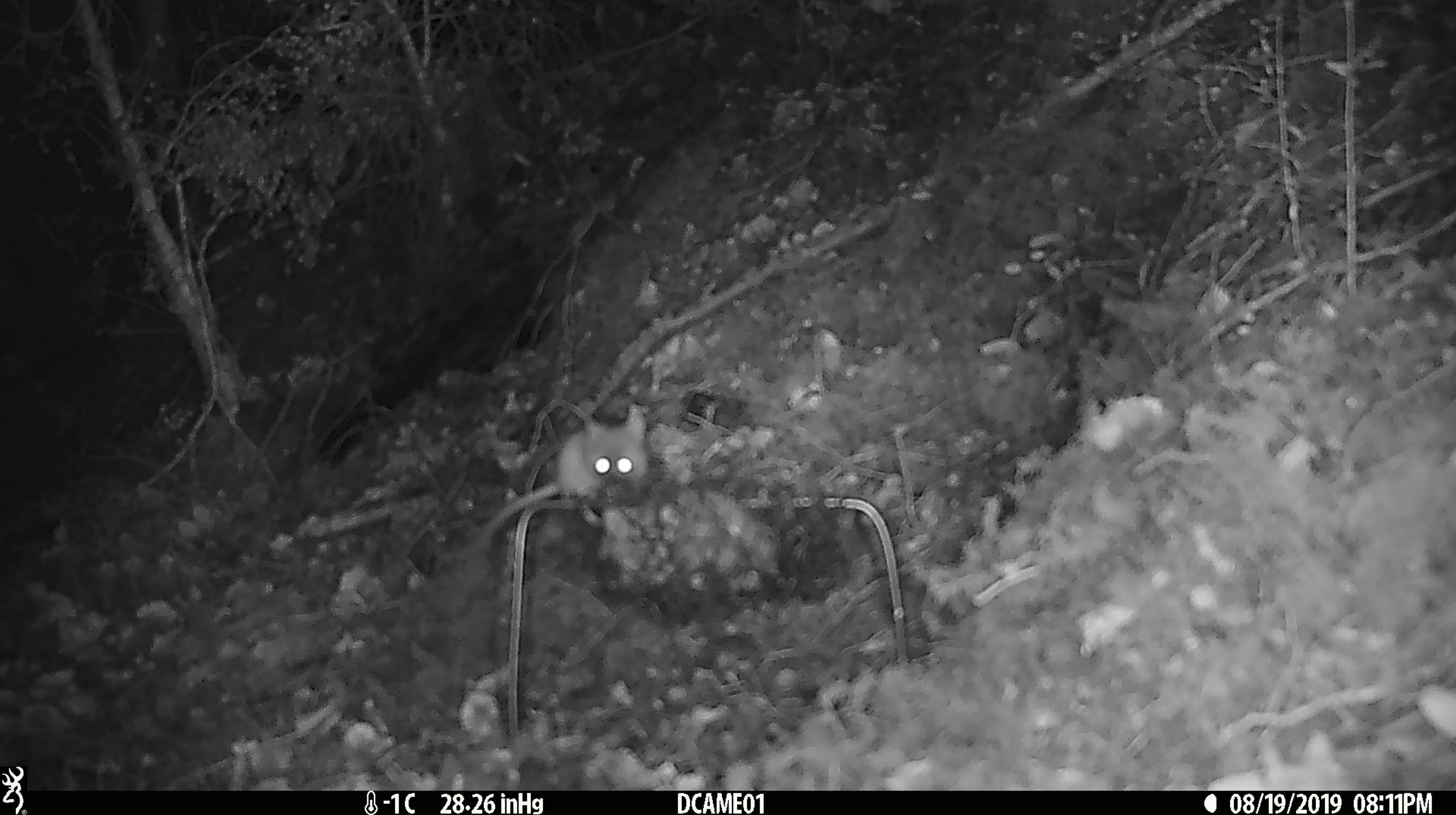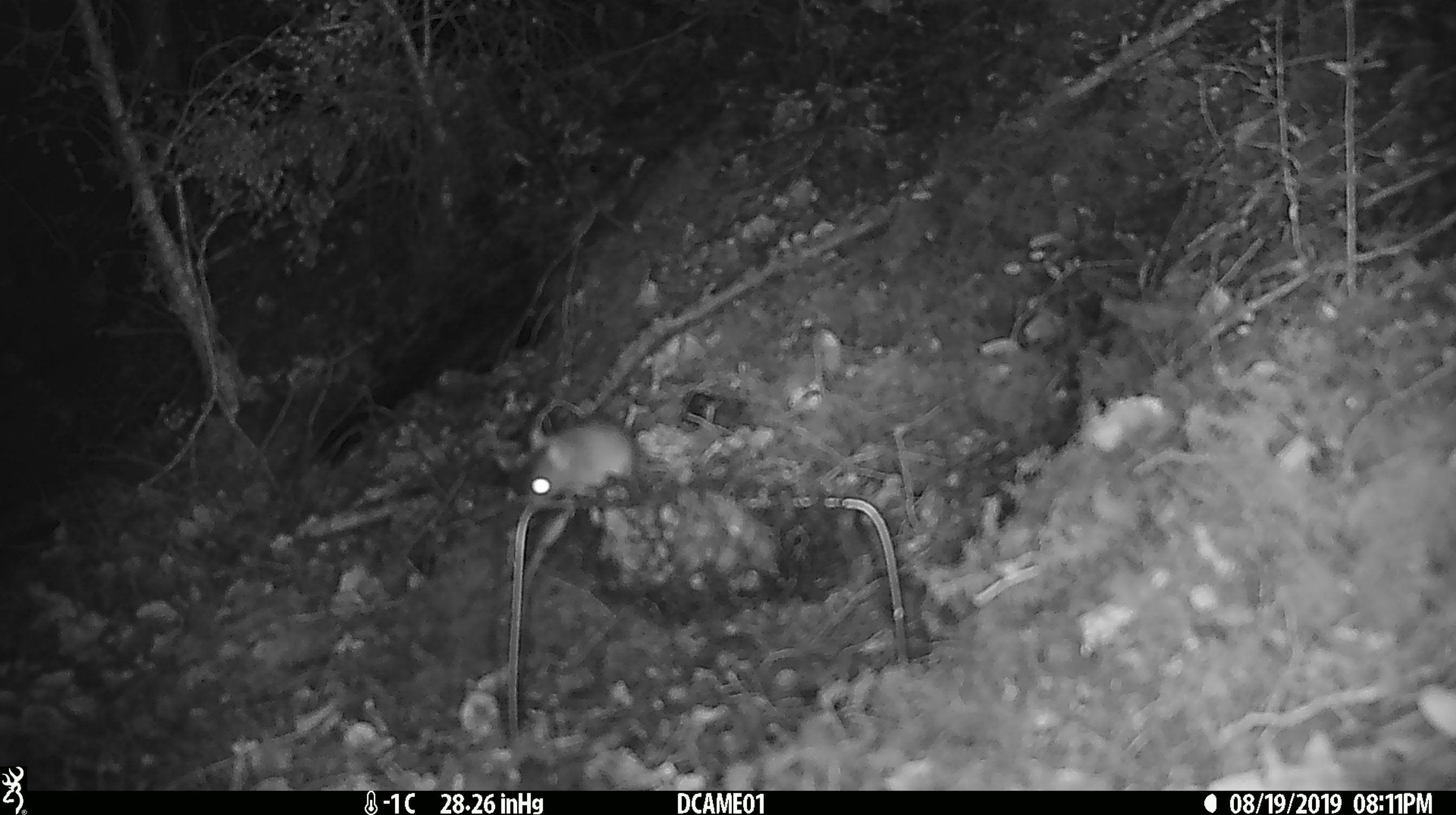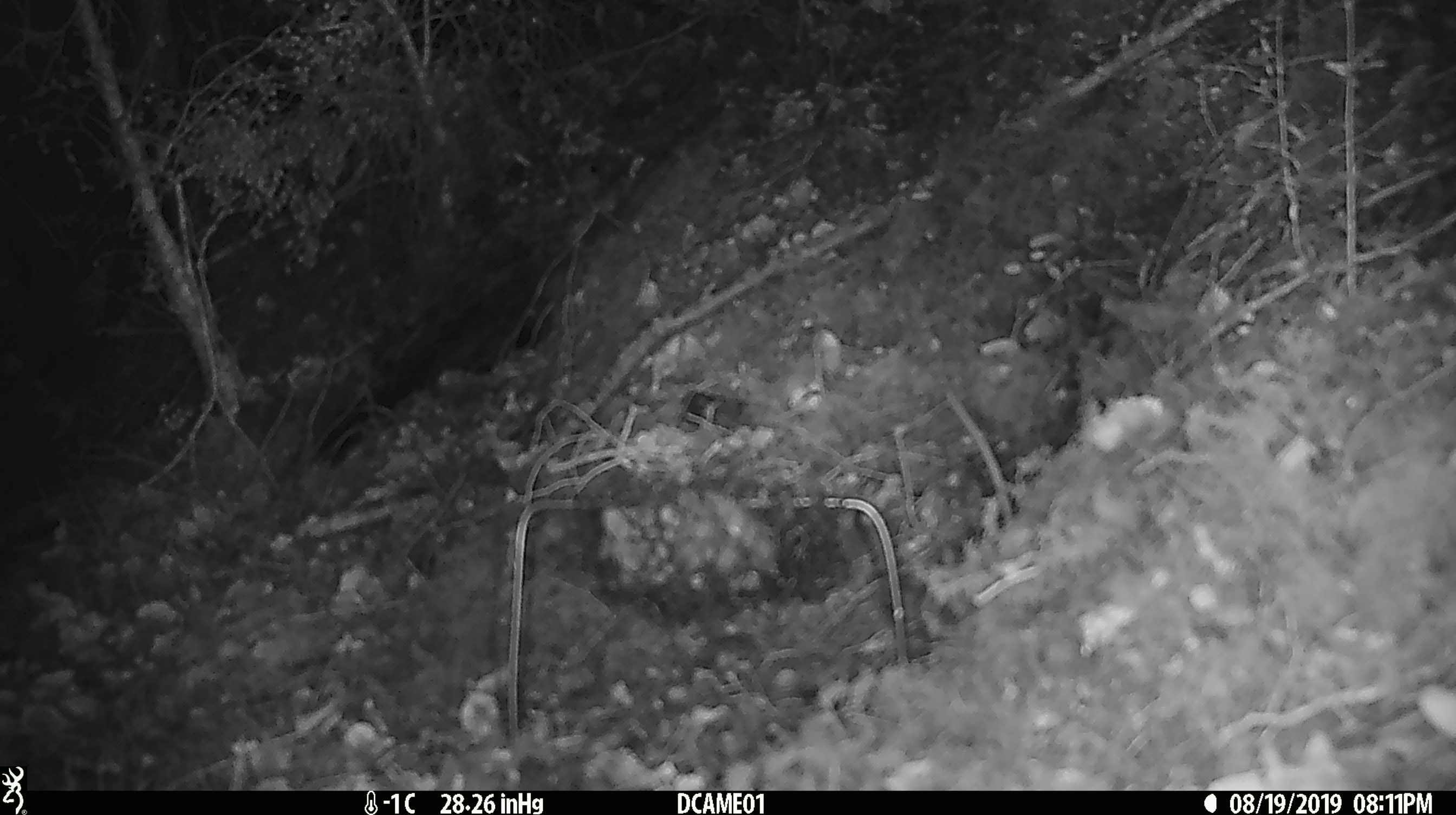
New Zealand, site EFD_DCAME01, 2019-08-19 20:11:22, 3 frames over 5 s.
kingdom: Animalia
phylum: Chordata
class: Mammalia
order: Rodentia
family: Muridae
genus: Mus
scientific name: Mus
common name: mouse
Mouse (Mus).